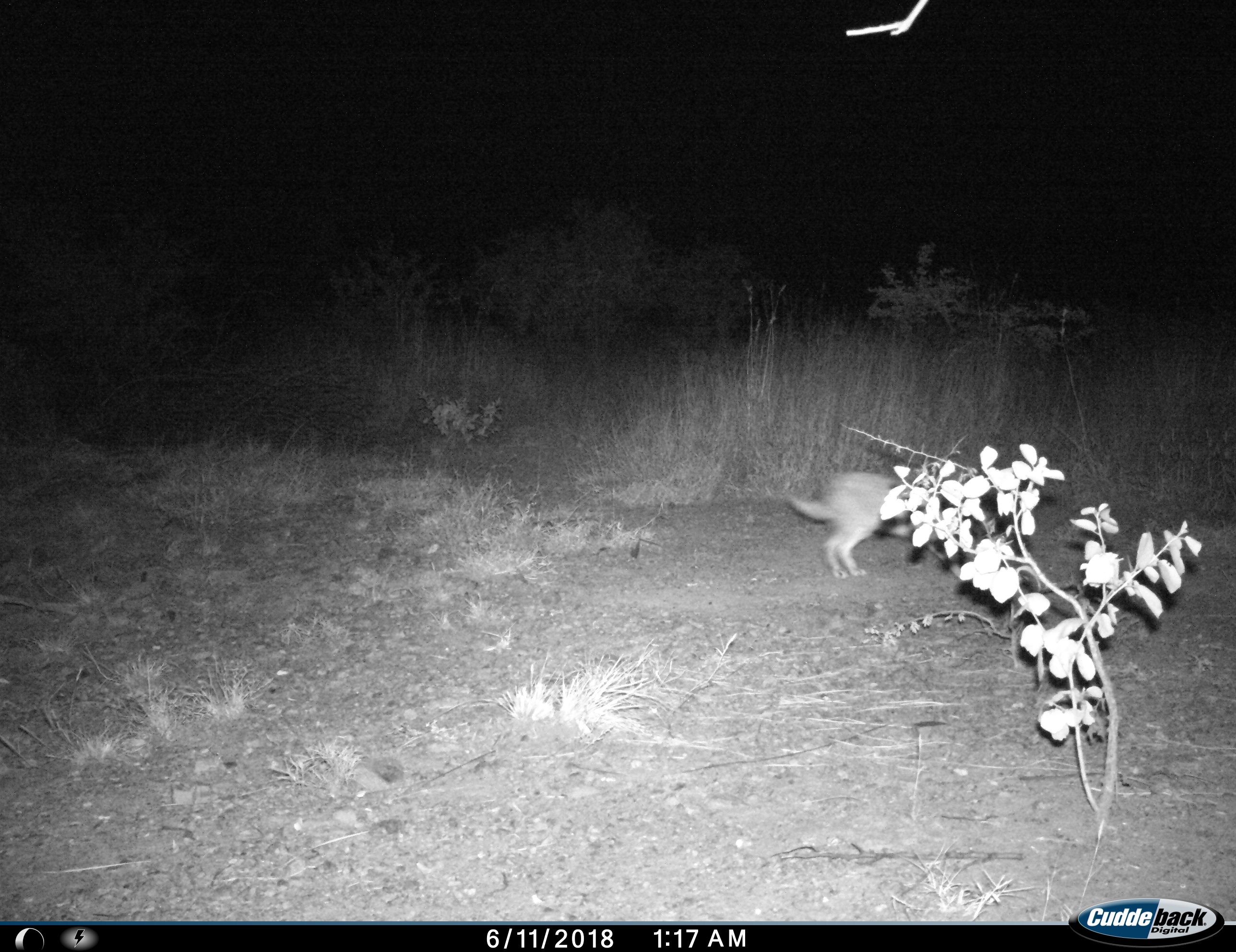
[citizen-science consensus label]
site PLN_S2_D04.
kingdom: Animalia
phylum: Chordata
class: Mammalia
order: Lagomorpha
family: Leporidae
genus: Lepus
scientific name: Lepus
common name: hare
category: hareunknown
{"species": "hareunknown (hare) (Lepus)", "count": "1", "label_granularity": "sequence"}